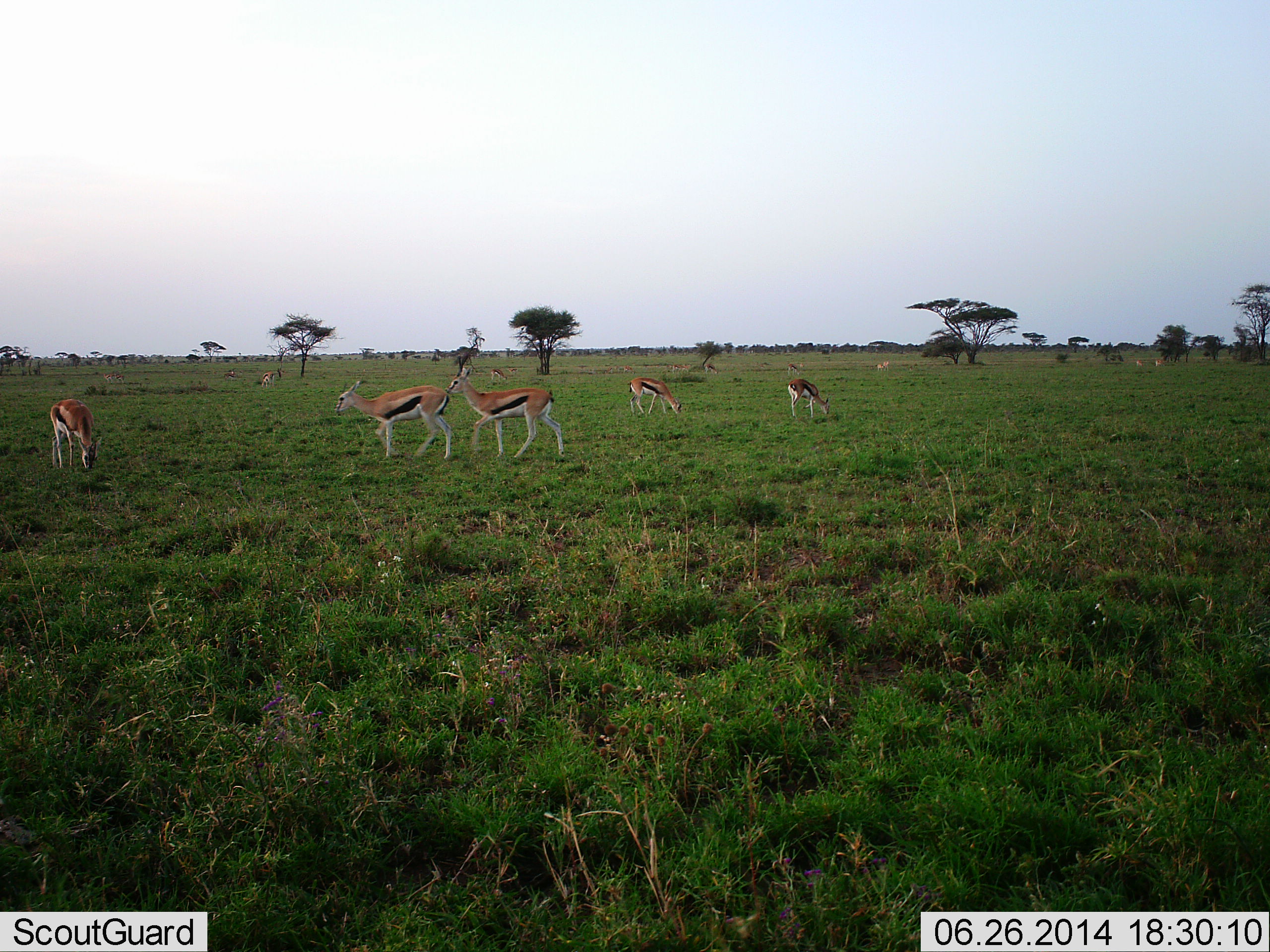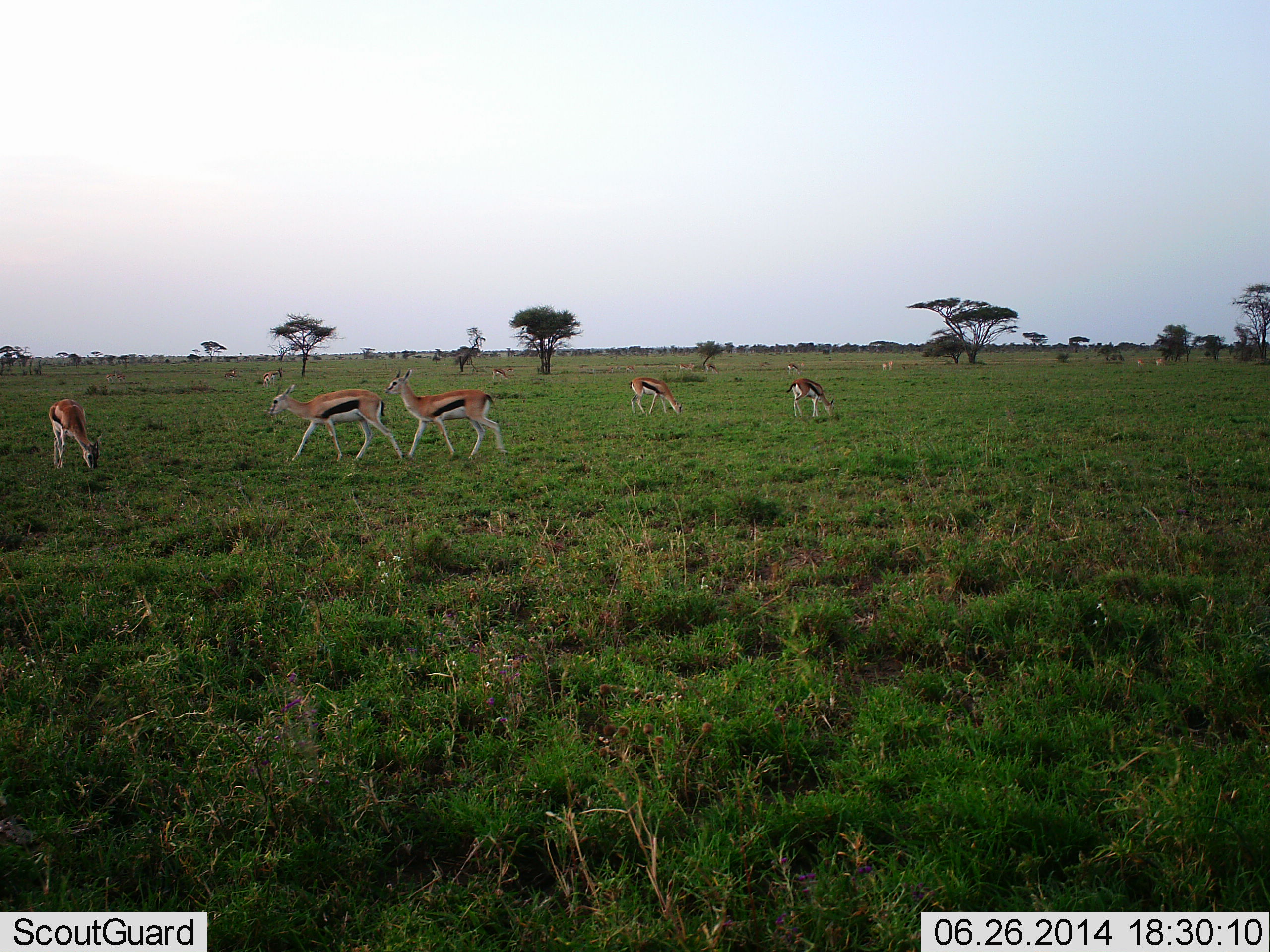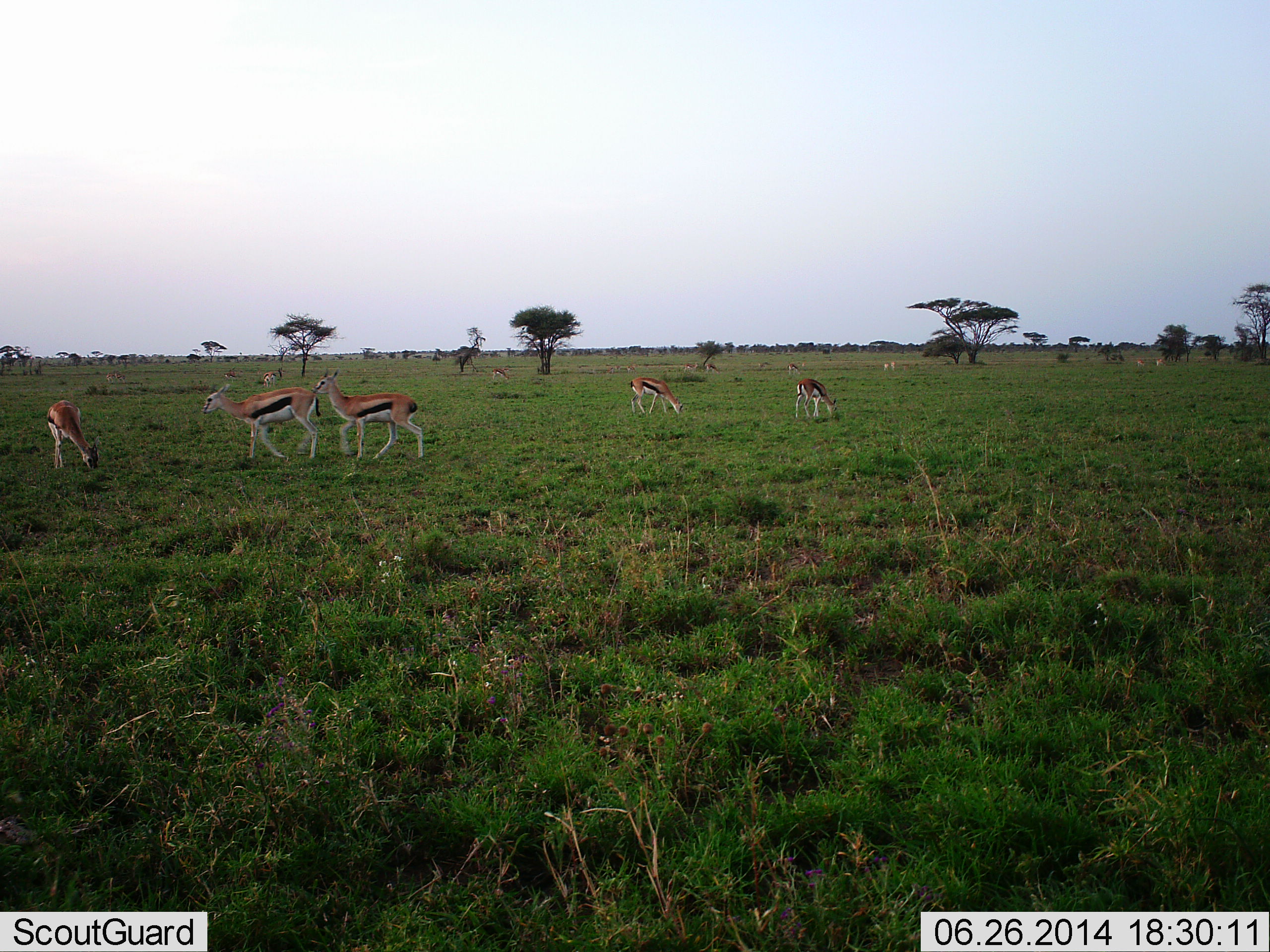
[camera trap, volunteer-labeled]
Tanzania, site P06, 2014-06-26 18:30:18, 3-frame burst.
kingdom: Animalia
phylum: Chordata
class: Mammalia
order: Artiodactyla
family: Bovidae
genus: Eudorcas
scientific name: Eudorcas thomsonii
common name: thomson's gazelle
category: gazellethomsons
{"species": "gazellethomsons (thomson's gazelle) (Eudorcas thomsonii)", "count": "6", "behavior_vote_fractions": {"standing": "60%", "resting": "0%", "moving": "90%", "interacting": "0%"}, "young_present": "0%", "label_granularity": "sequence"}